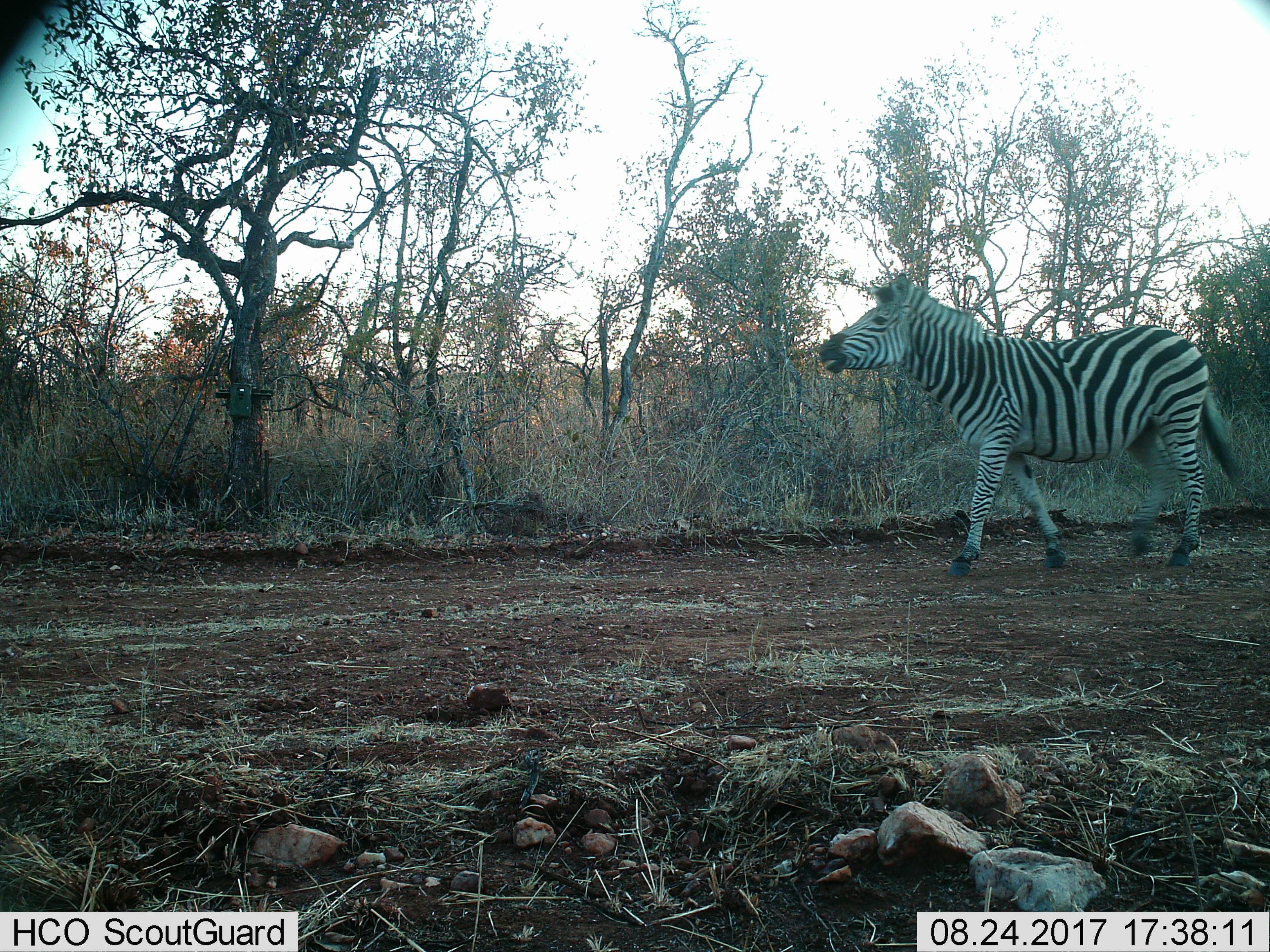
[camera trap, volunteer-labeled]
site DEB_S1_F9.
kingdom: Animalia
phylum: Chordata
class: Mammalia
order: Perissodactyla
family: Equidae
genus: Equus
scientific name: Equus quagga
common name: plains zebra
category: zebraplains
Zebraplains (plains zebra) (Equus quagga), count 1. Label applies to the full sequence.